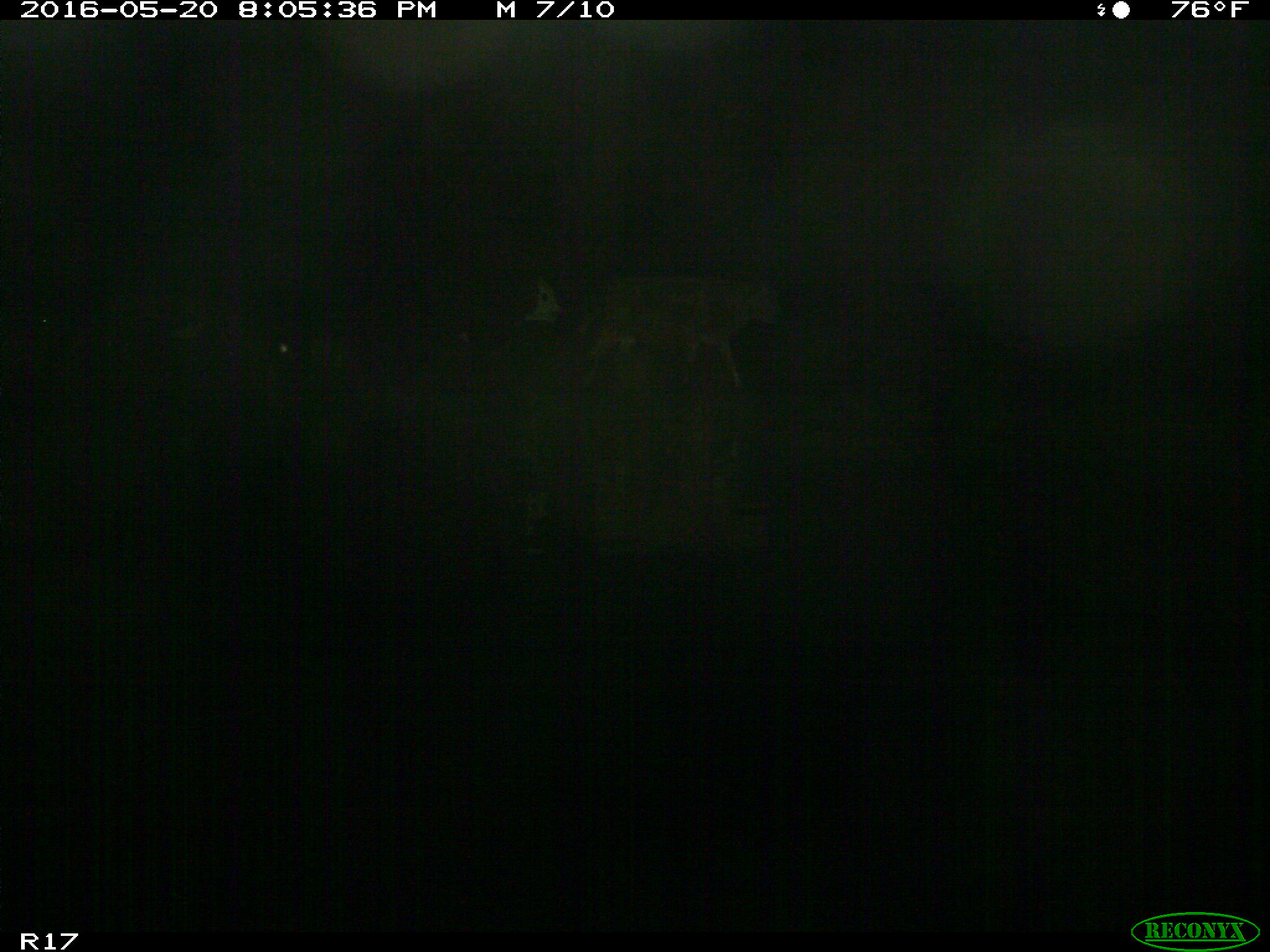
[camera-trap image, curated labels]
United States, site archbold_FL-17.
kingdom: Animalia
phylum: Chordata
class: Mammalia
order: Artiodactyla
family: Bovidae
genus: Bos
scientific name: Bos taurus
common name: domestic cow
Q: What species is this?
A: Bos taurus (domestic cow).